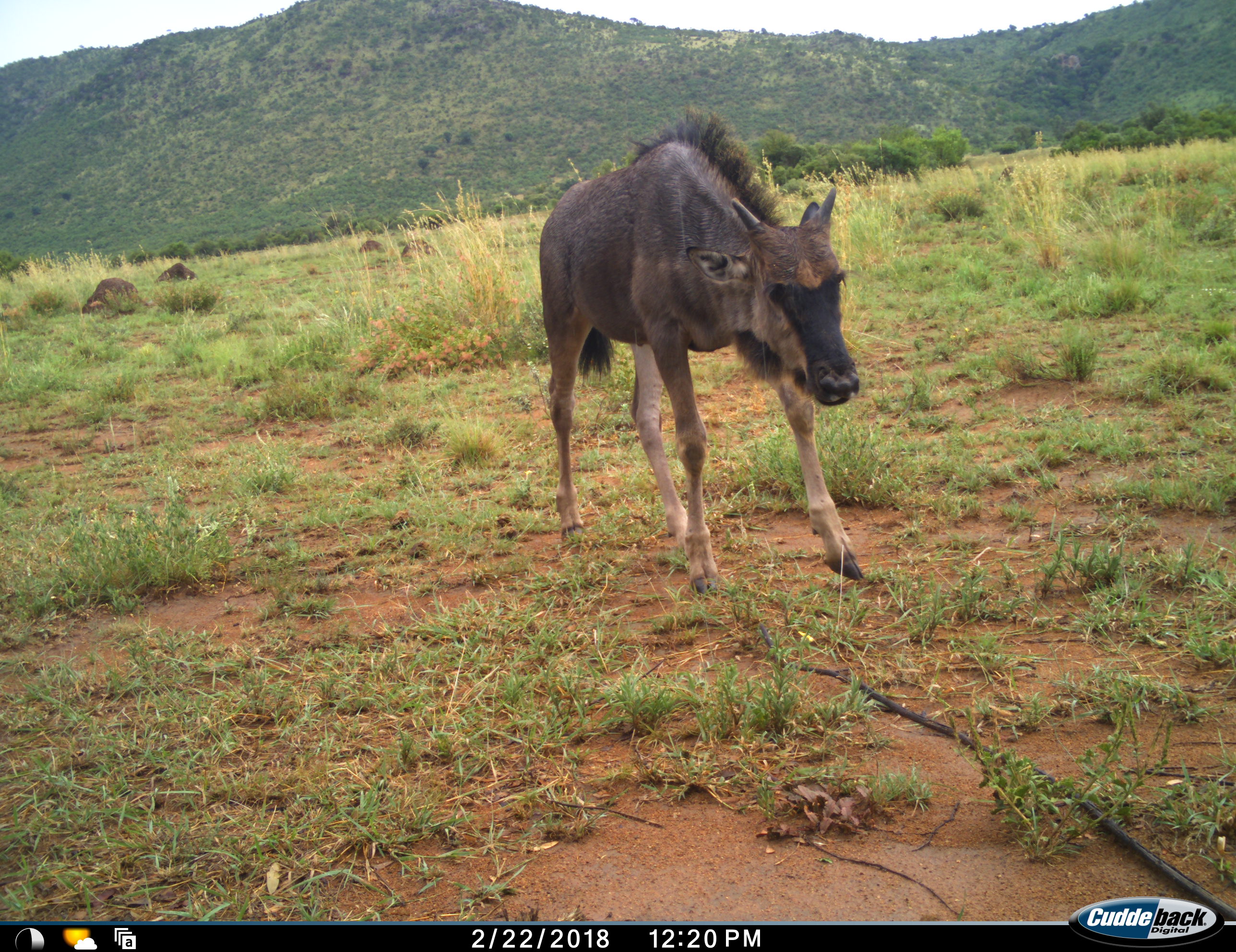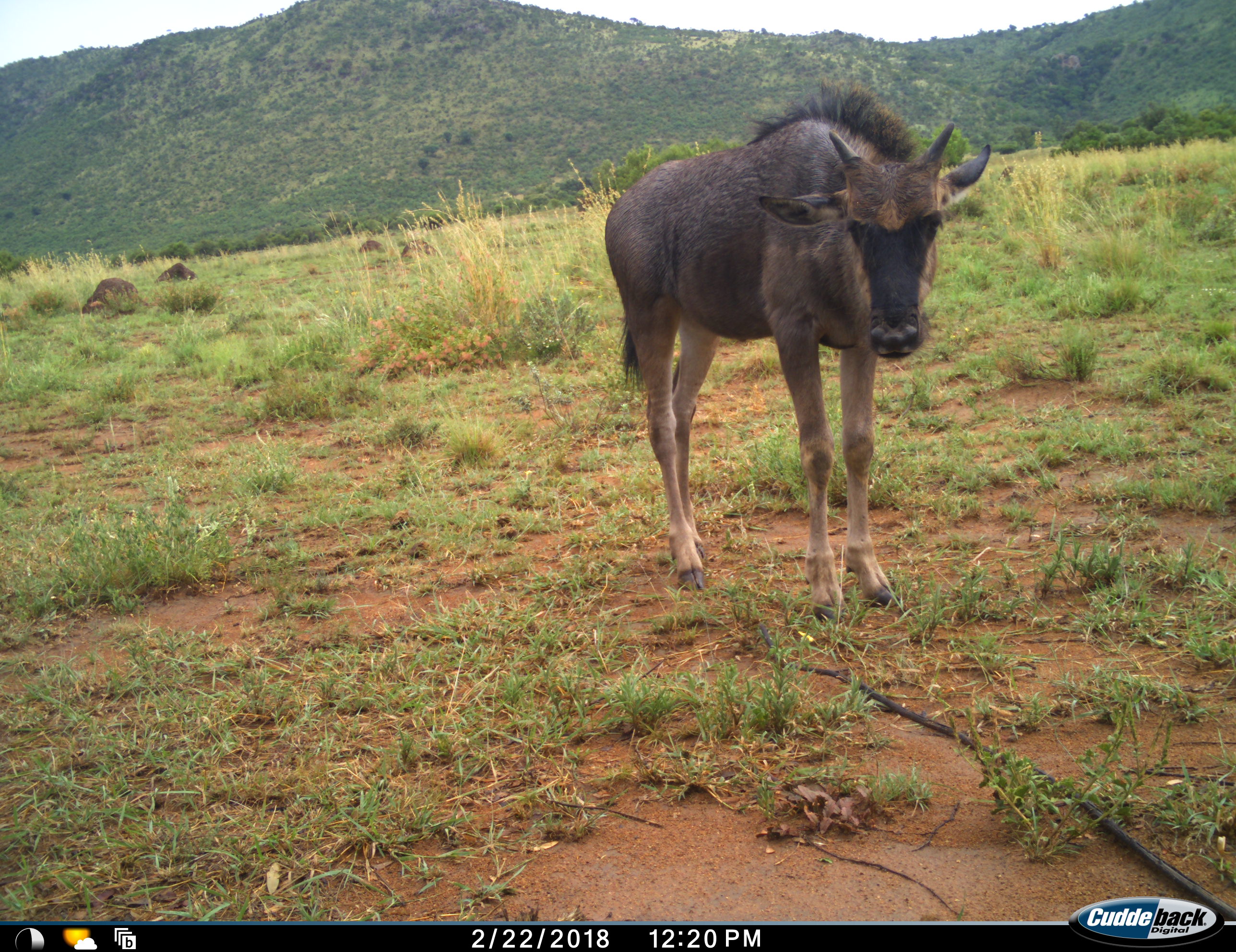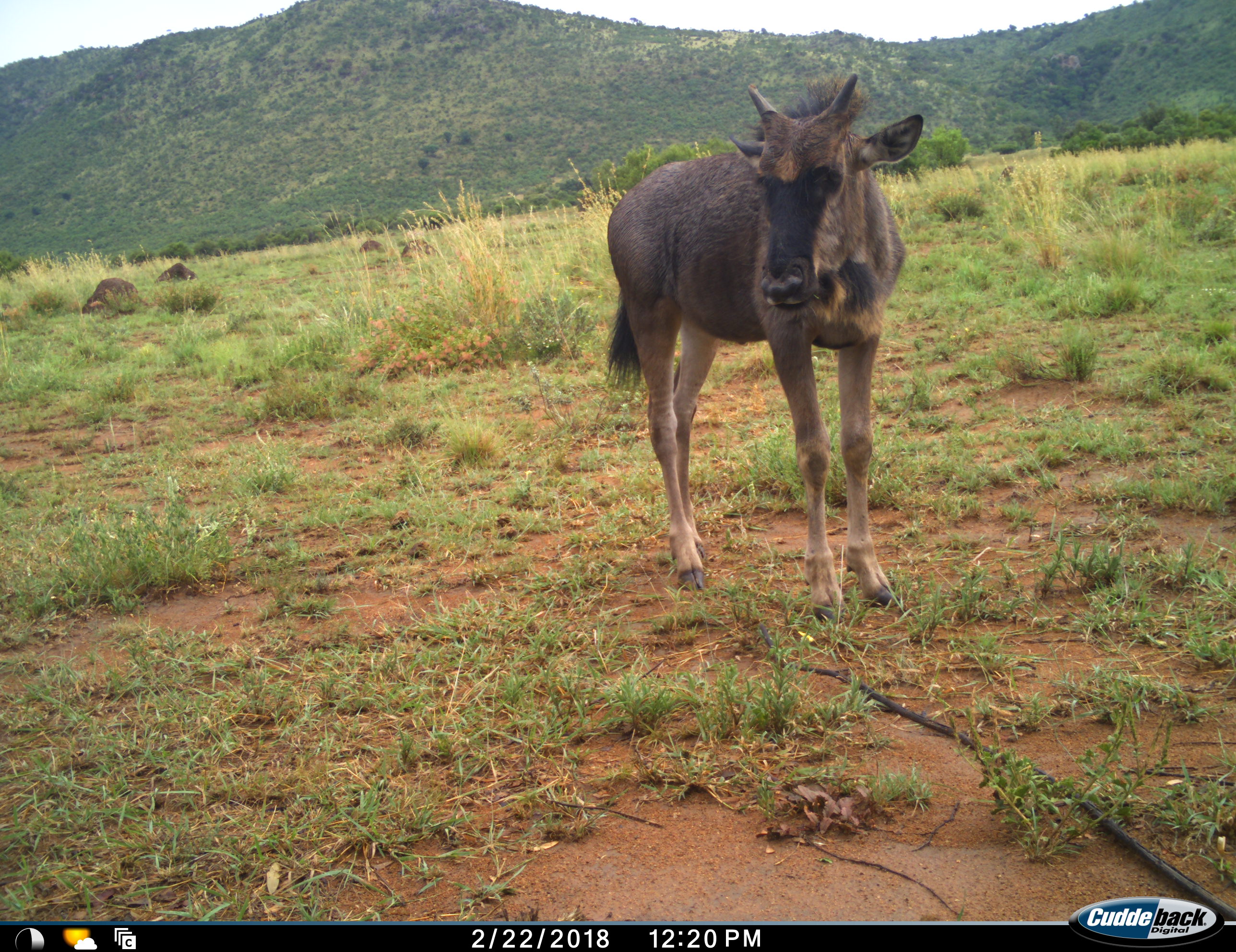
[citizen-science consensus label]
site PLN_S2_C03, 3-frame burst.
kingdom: Animalia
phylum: Chordata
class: Mammalia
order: Artiodactyla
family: Bovidae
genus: Connochaetes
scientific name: Connochaetes taurinus taurinus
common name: blue wildebeest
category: wildebeestblue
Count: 1.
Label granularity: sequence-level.